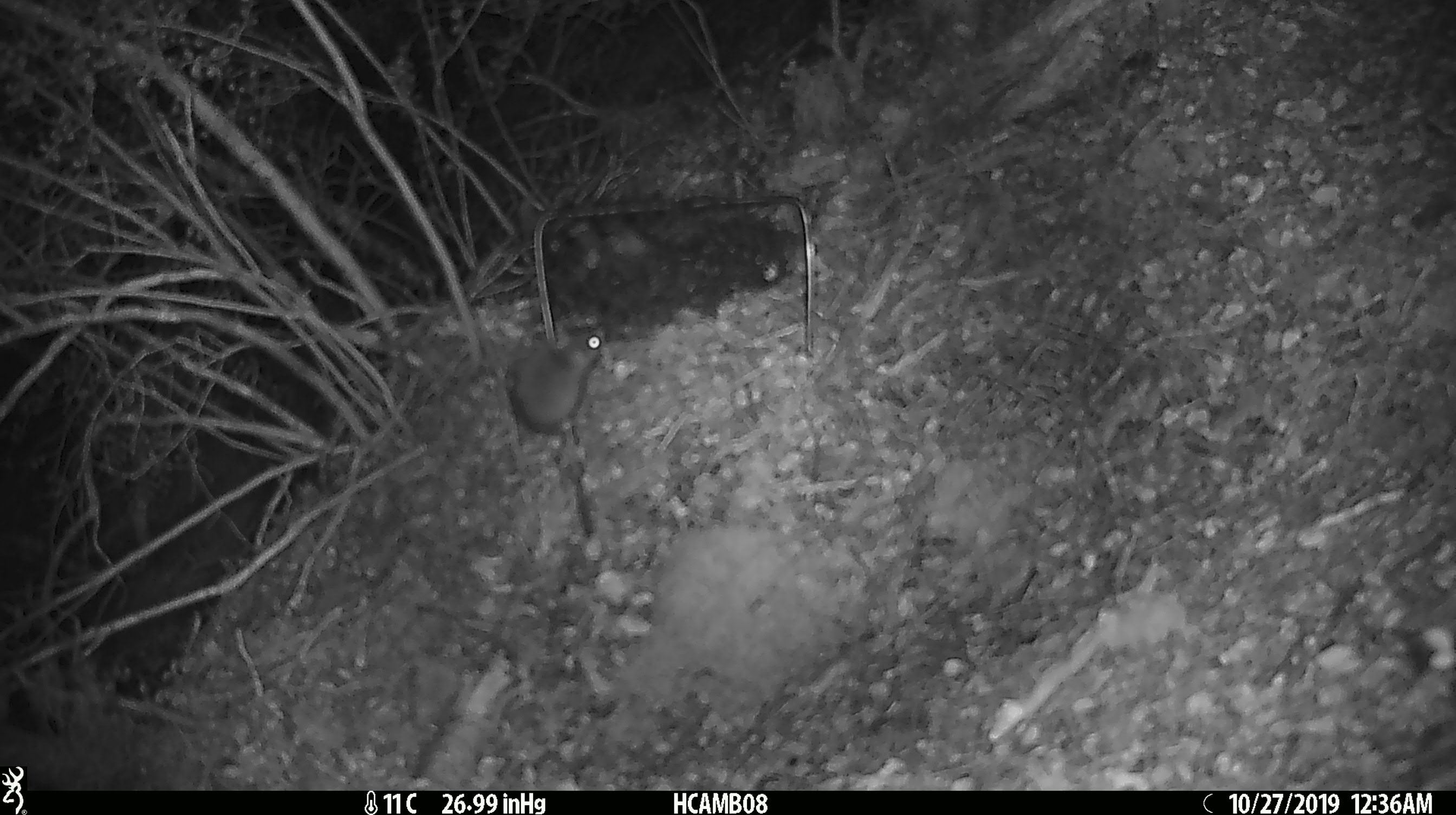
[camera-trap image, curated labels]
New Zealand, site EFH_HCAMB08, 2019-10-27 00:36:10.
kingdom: Animalia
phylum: Chordata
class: Mammalia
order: Rodentia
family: Muridae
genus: Mus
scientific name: Mus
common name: mouse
Mouse (Mus).